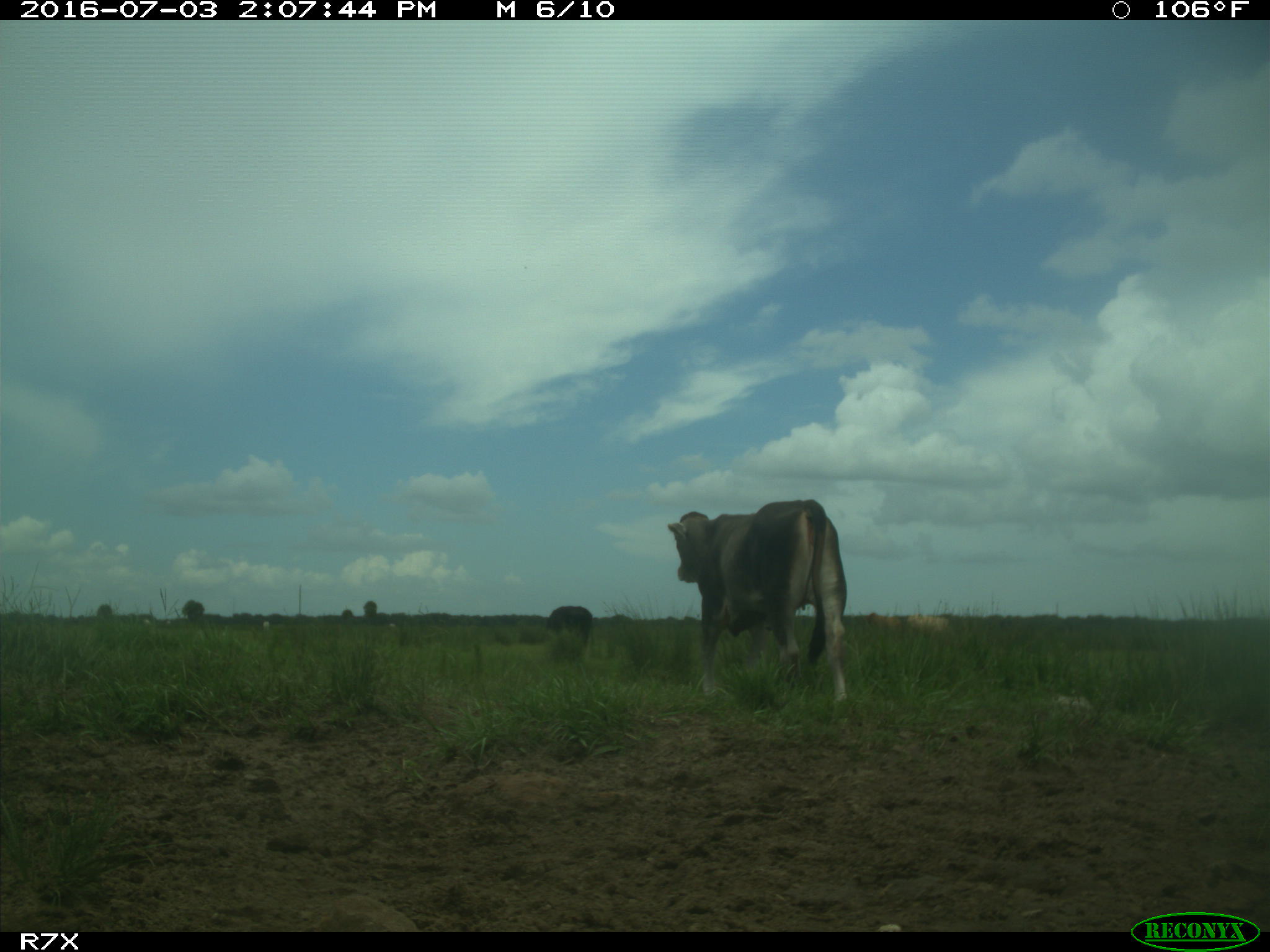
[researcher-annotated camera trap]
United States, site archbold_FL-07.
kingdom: Animalia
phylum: Chordata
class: Mammalia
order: Artiodactyla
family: Bovidae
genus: Bos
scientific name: Bos taurus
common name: domestic cow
Bos taurus (domestic cow).